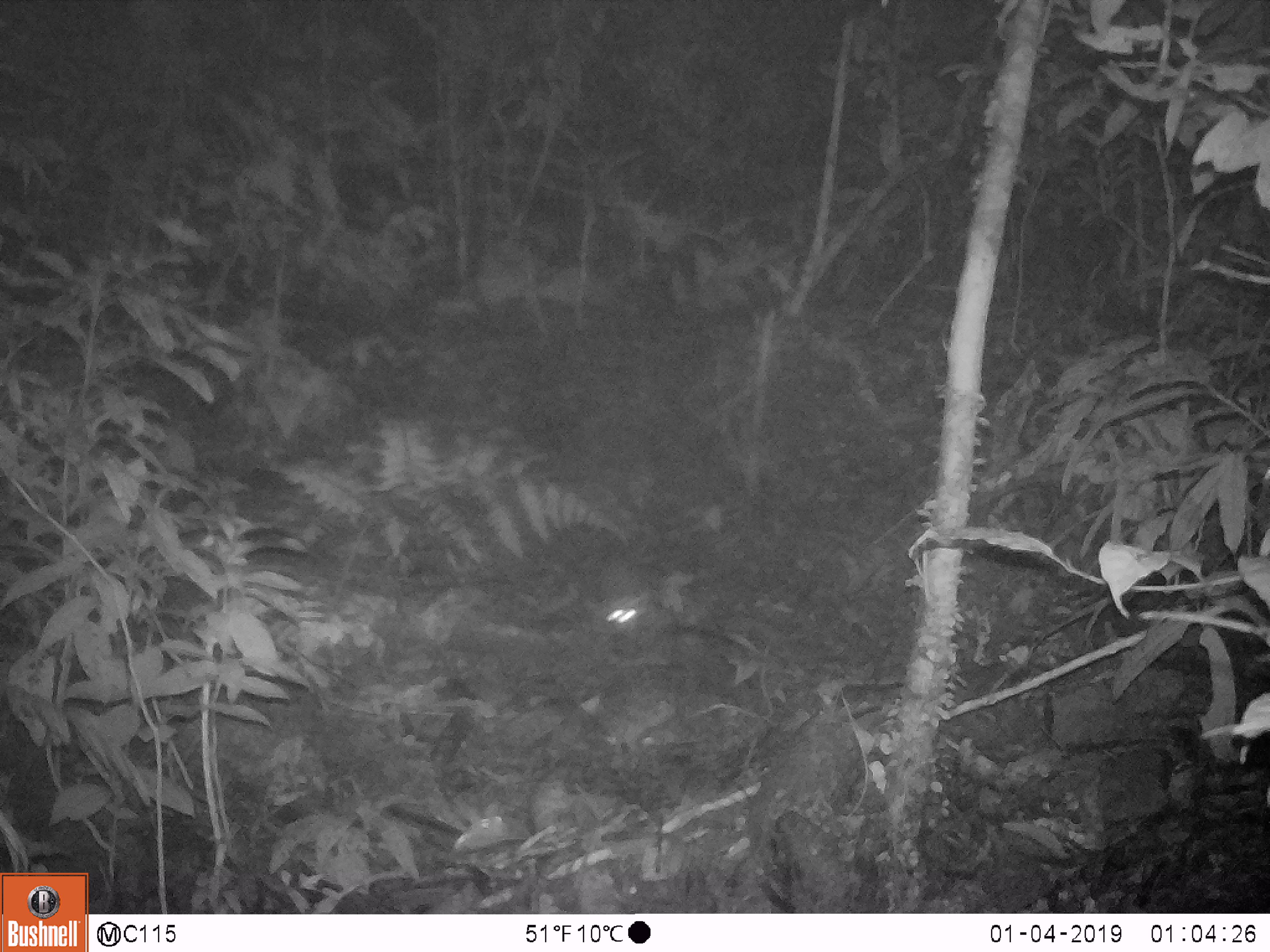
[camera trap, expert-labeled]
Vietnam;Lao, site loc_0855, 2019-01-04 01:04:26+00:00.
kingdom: Animalia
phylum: Chordata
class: Mammalia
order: Rodentia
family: Muridae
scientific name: Muridae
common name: old-world mice and rats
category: unidentified murid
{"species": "unidentified murid (old-world mice and rats) (Muridae)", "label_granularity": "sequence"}